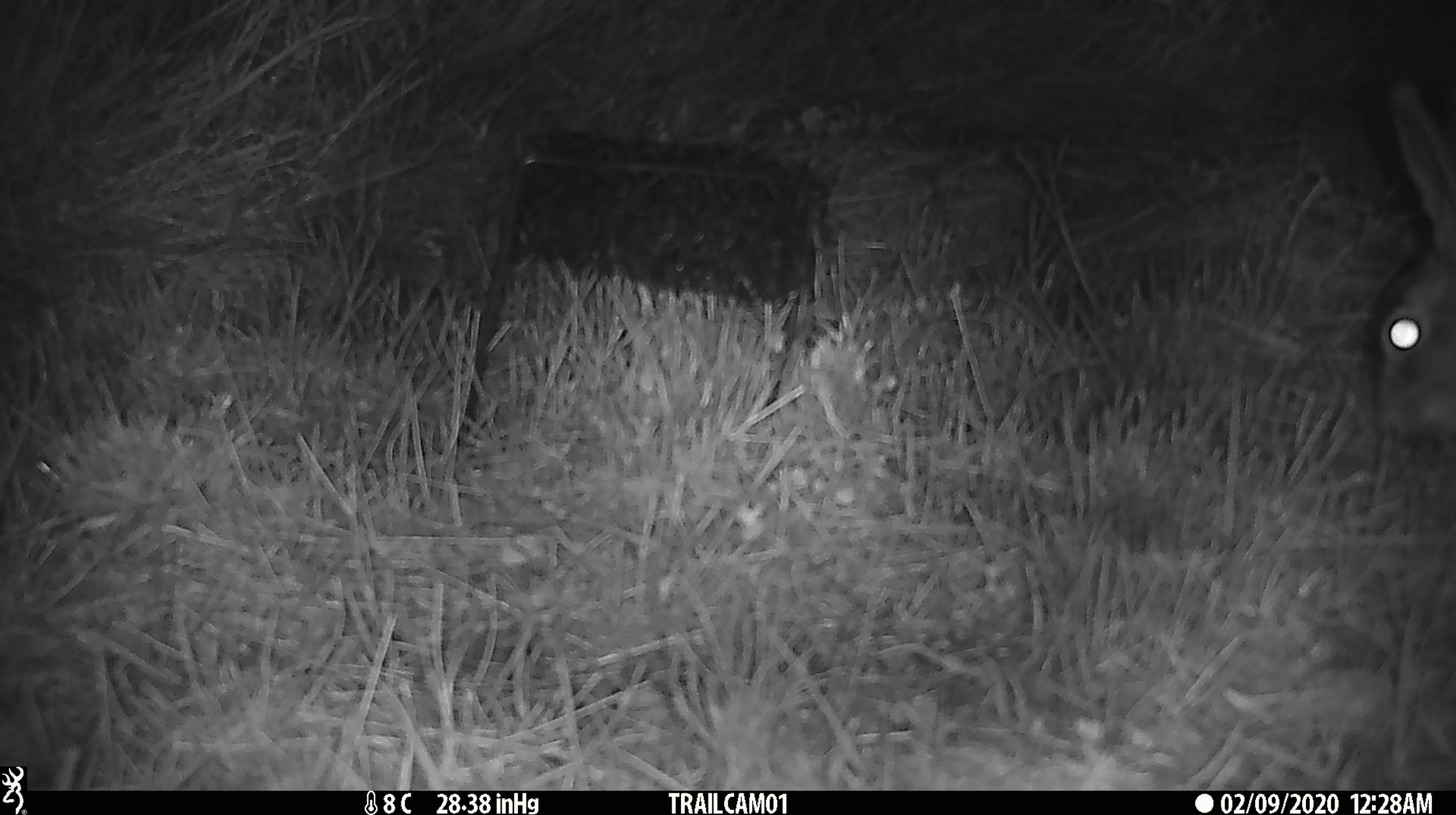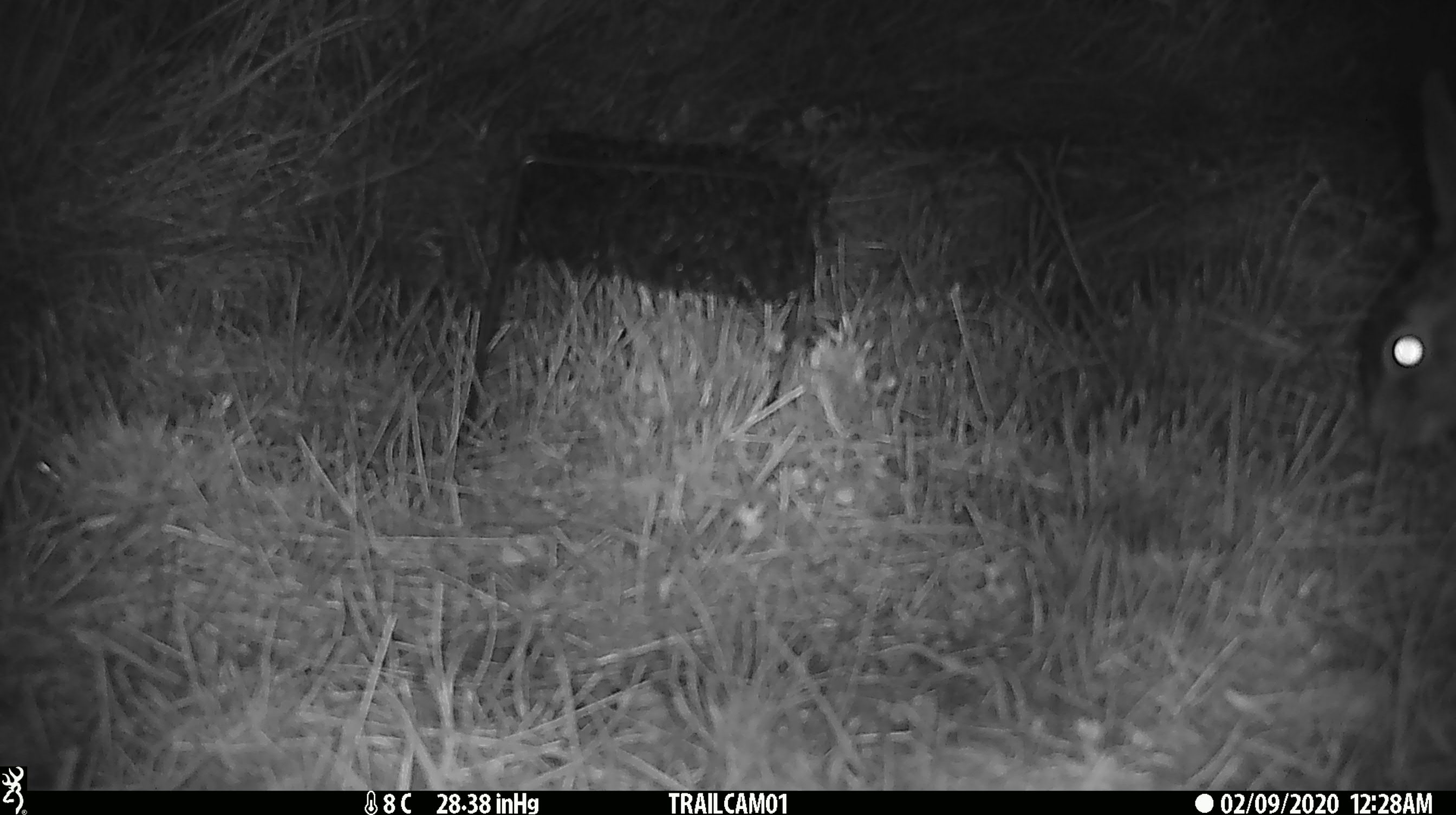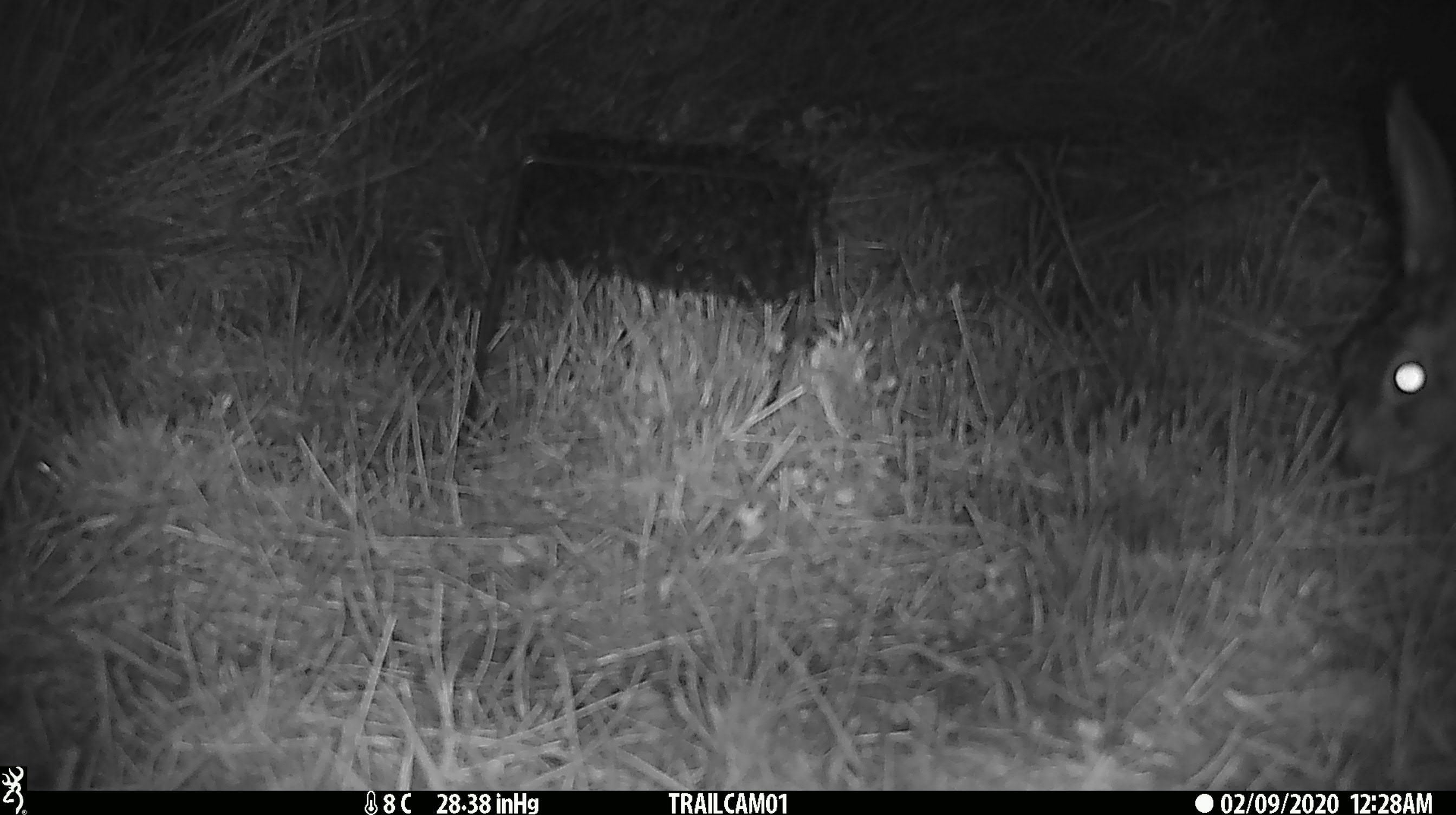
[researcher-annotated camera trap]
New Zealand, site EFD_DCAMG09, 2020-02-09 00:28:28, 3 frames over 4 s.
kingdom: Animalia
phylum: Chordata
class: Mammalia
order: Lagomorpha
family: Leporidae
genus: Lepus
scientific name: Lepus europaeus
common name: brown hare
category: hare